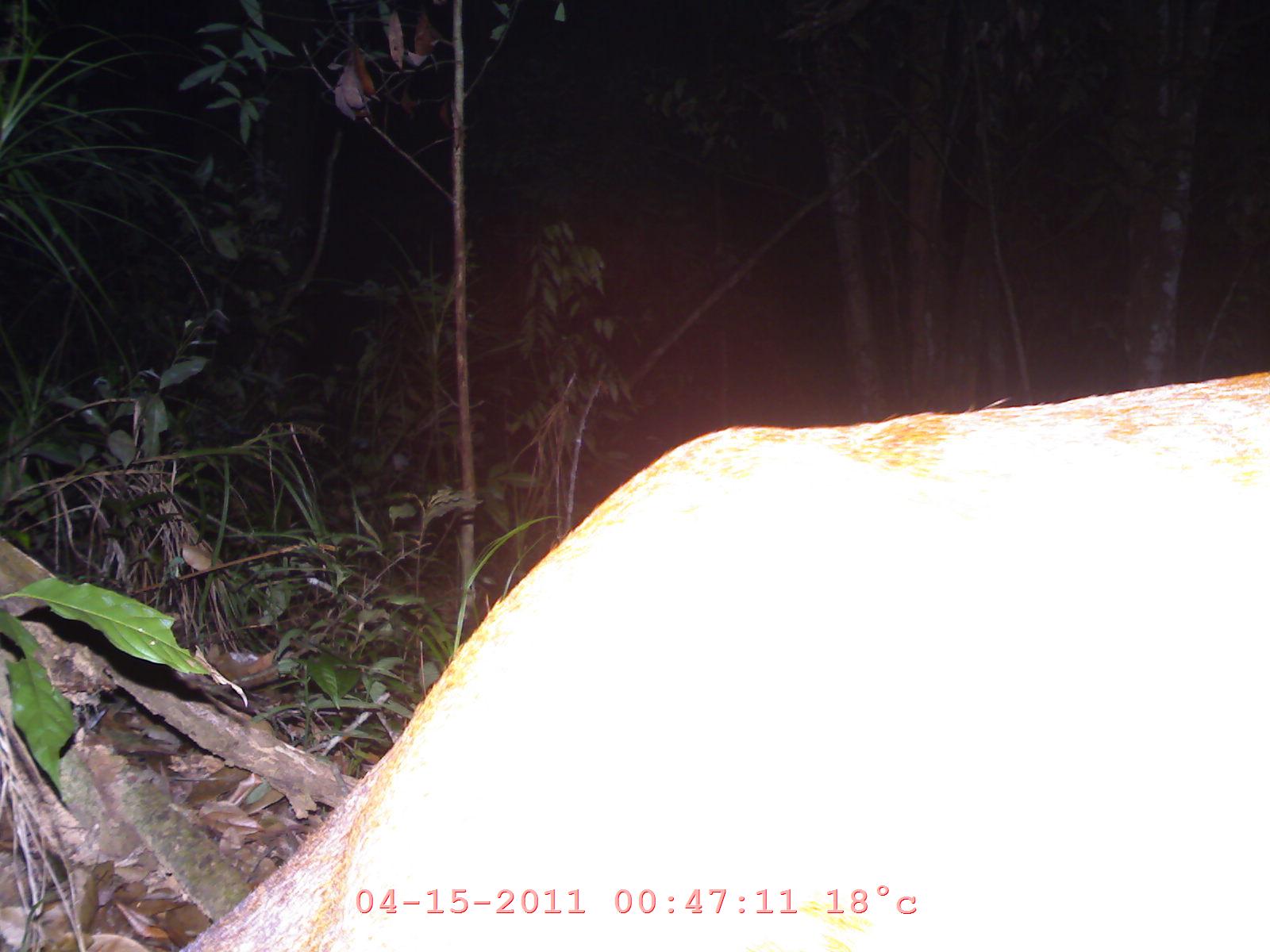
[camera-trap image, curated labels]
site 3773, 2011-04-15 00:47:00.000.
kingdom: Animalia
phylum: Chordata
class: Mammalia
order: Artiodactyla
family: Cervidae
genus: Muntiacus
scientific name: Muntiacus muntjak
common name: southern red muntjac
Muntiacus muntjak (southern red muntjac), count 1.